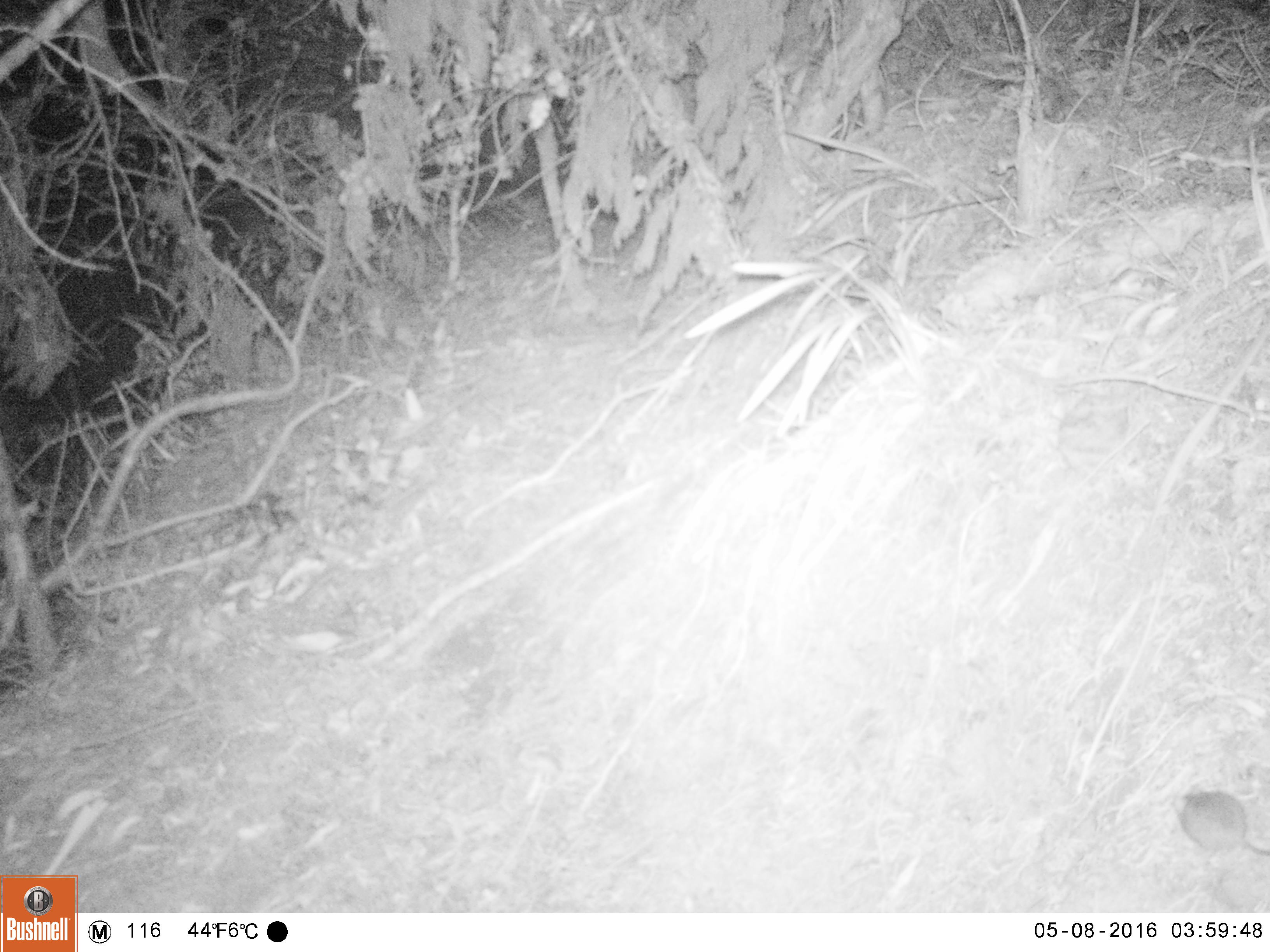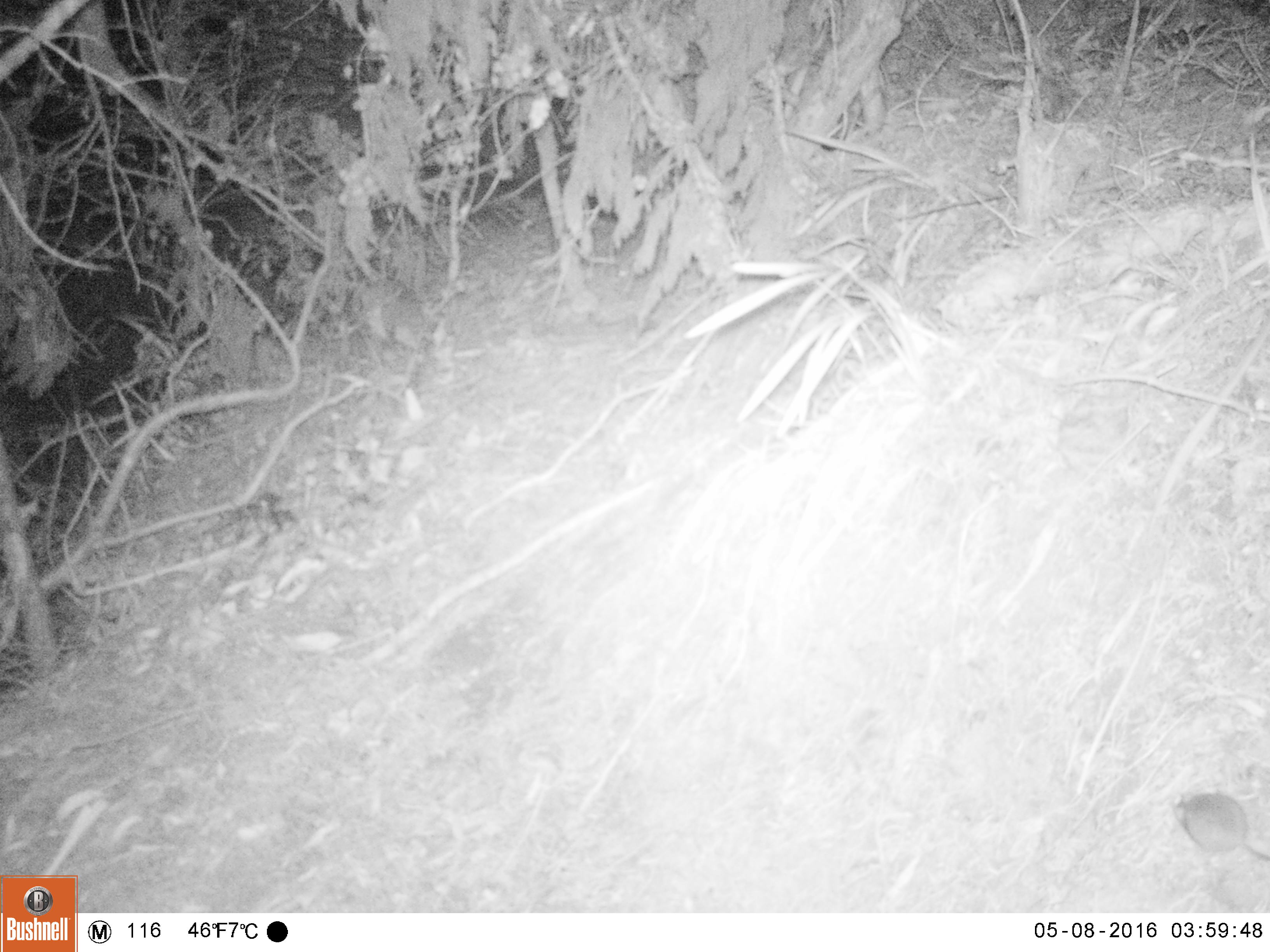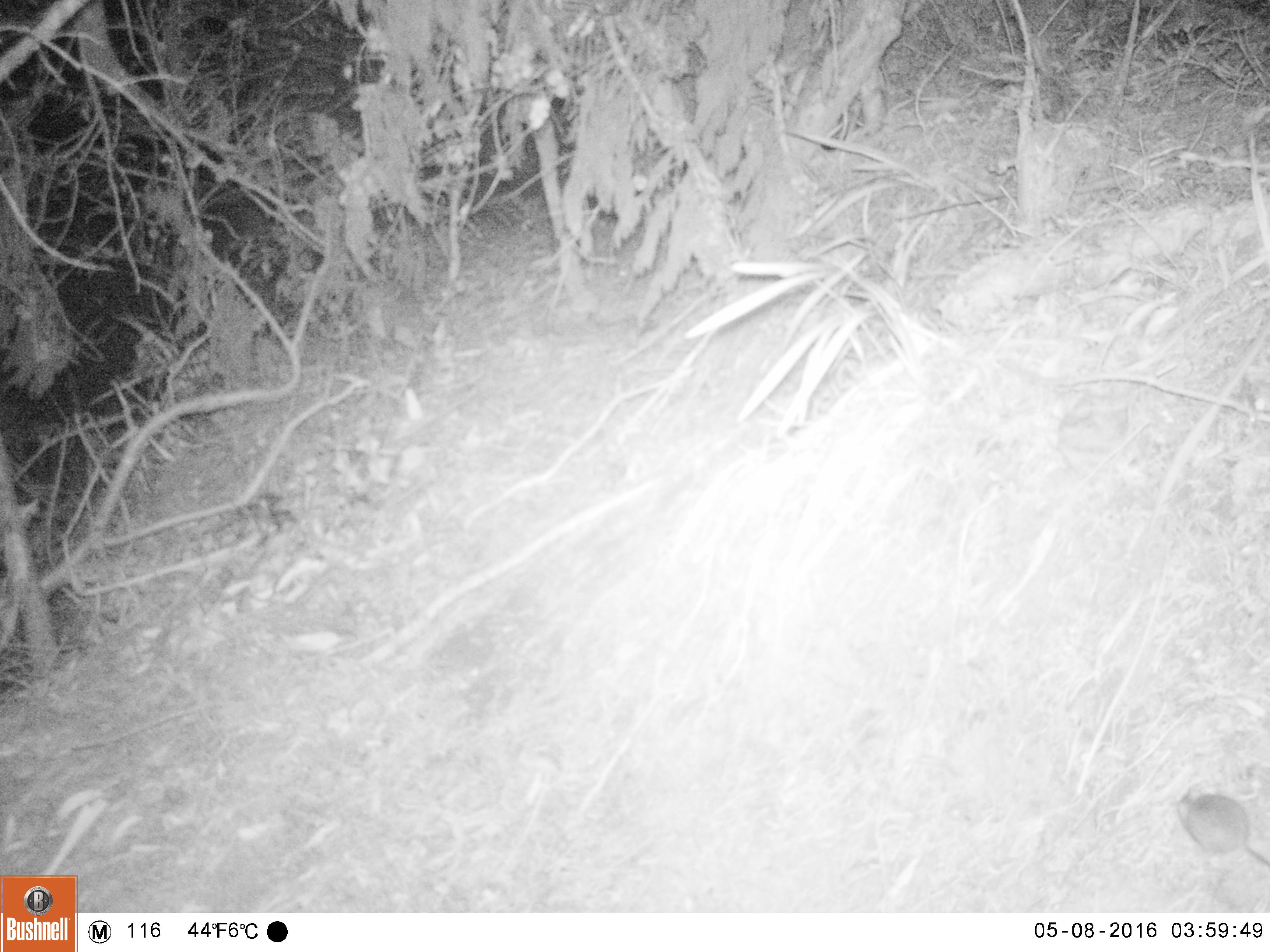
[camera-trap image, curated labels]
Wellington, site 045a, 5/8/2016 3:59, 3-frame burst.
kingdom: Animalia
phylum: Chordata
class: Mammalia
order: Rodentia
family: Muridae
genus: Mus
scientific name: Mus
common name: mouse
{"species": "mouse (Mus)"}